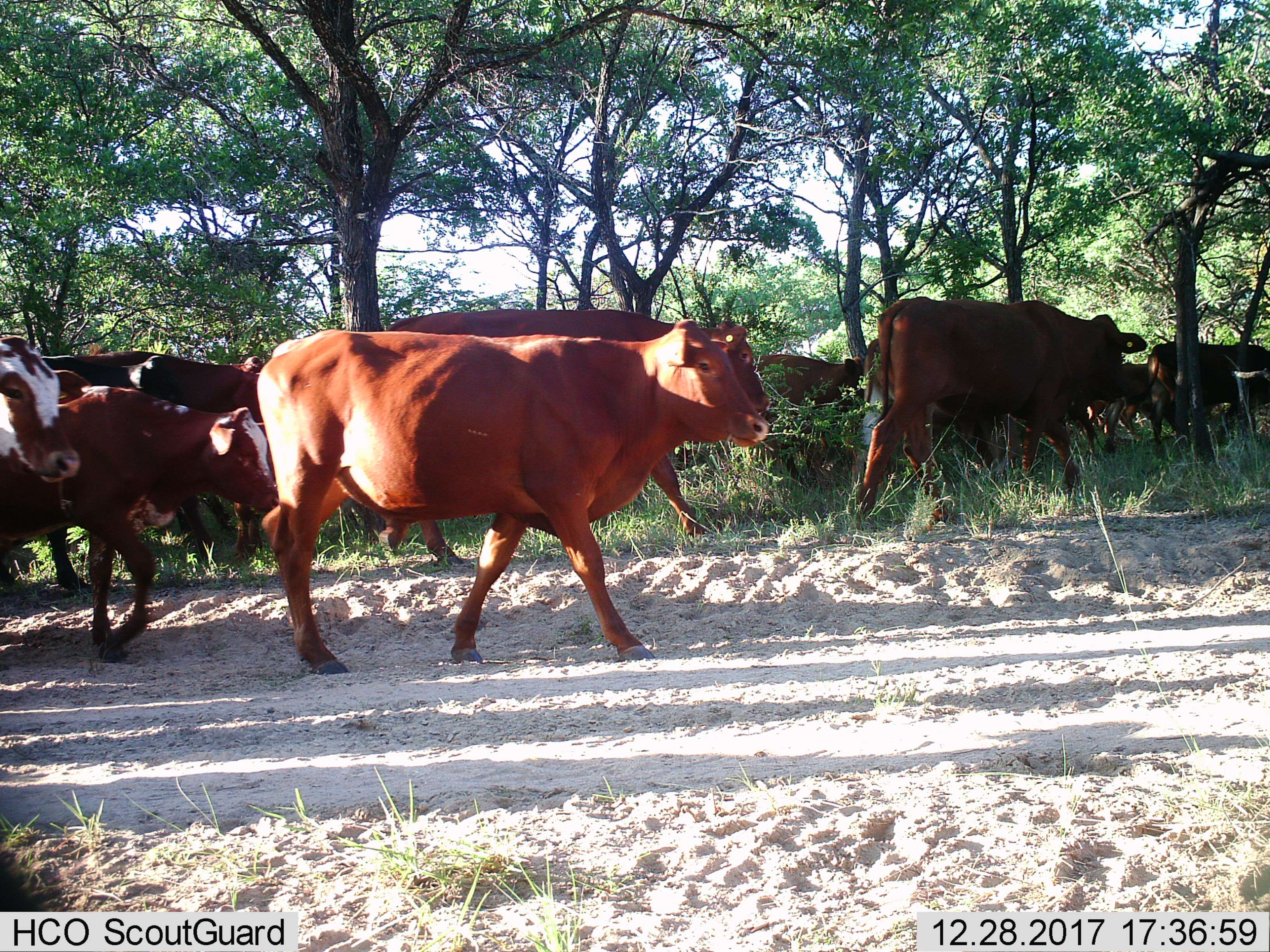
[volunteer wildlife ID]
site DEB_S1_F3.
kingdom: Animalia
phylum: Chordata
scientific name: Vertebrata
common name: domestic animal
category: domesticanimal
Domesticanimal (domestic animal) (Vertebrata), count 11-50. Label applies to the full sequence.